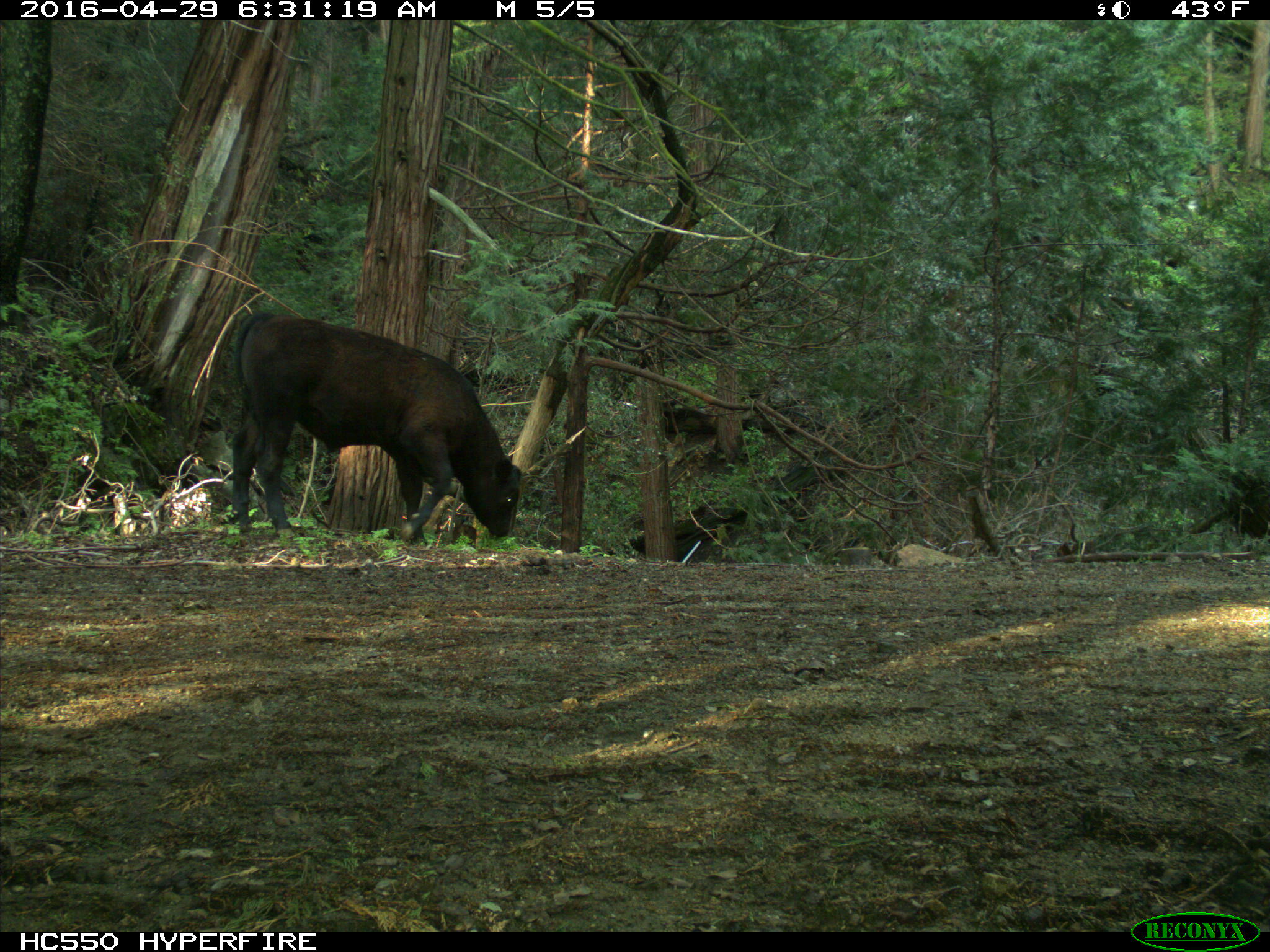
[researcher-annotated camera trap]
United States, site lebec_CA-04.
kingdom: Animalia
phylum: Chordata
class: Mammalia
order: Artiodactyla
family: Bovidae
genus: Bos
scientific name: Bos taurus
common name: domestic cow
Bos taurus (domestic cow).